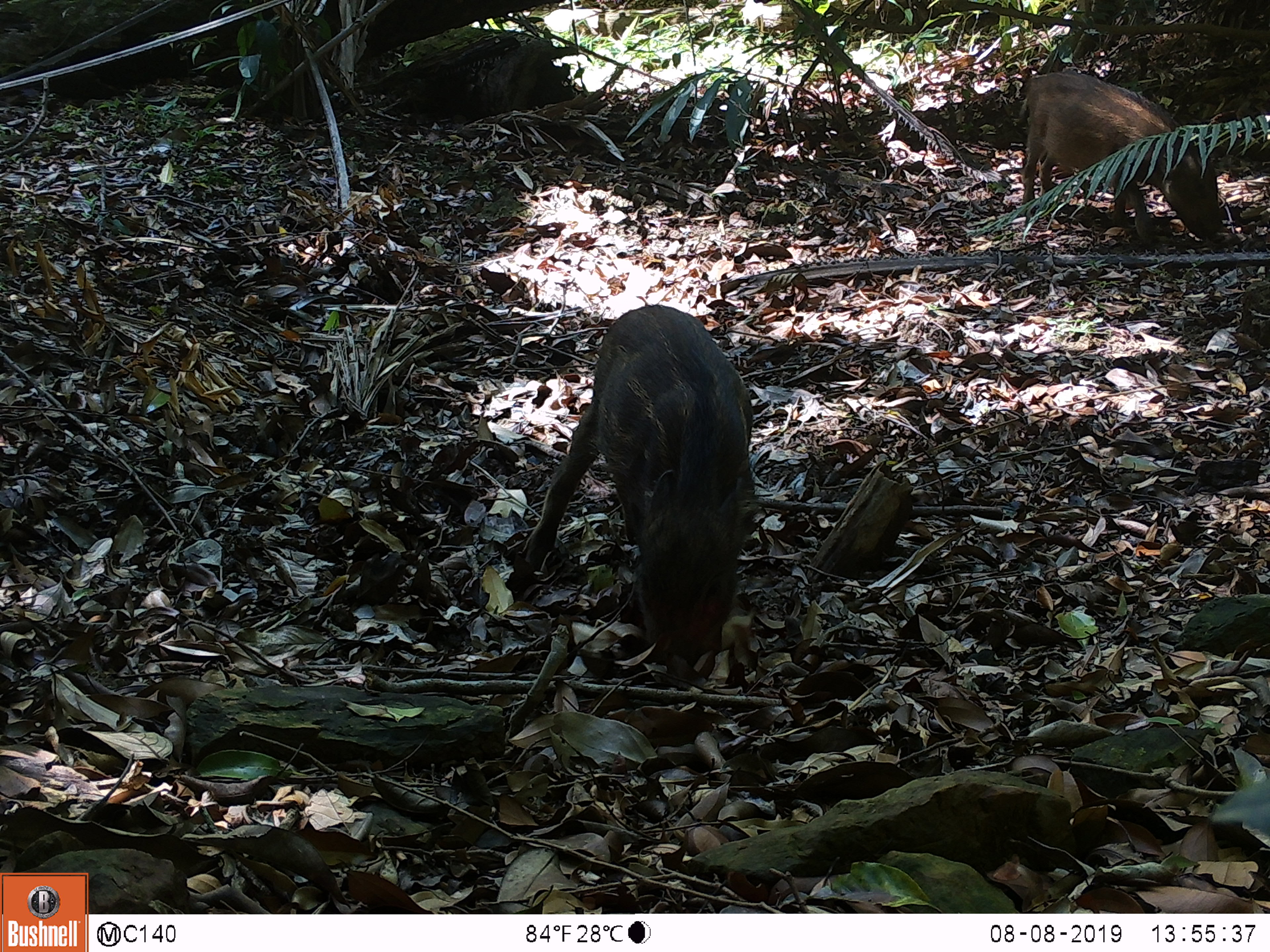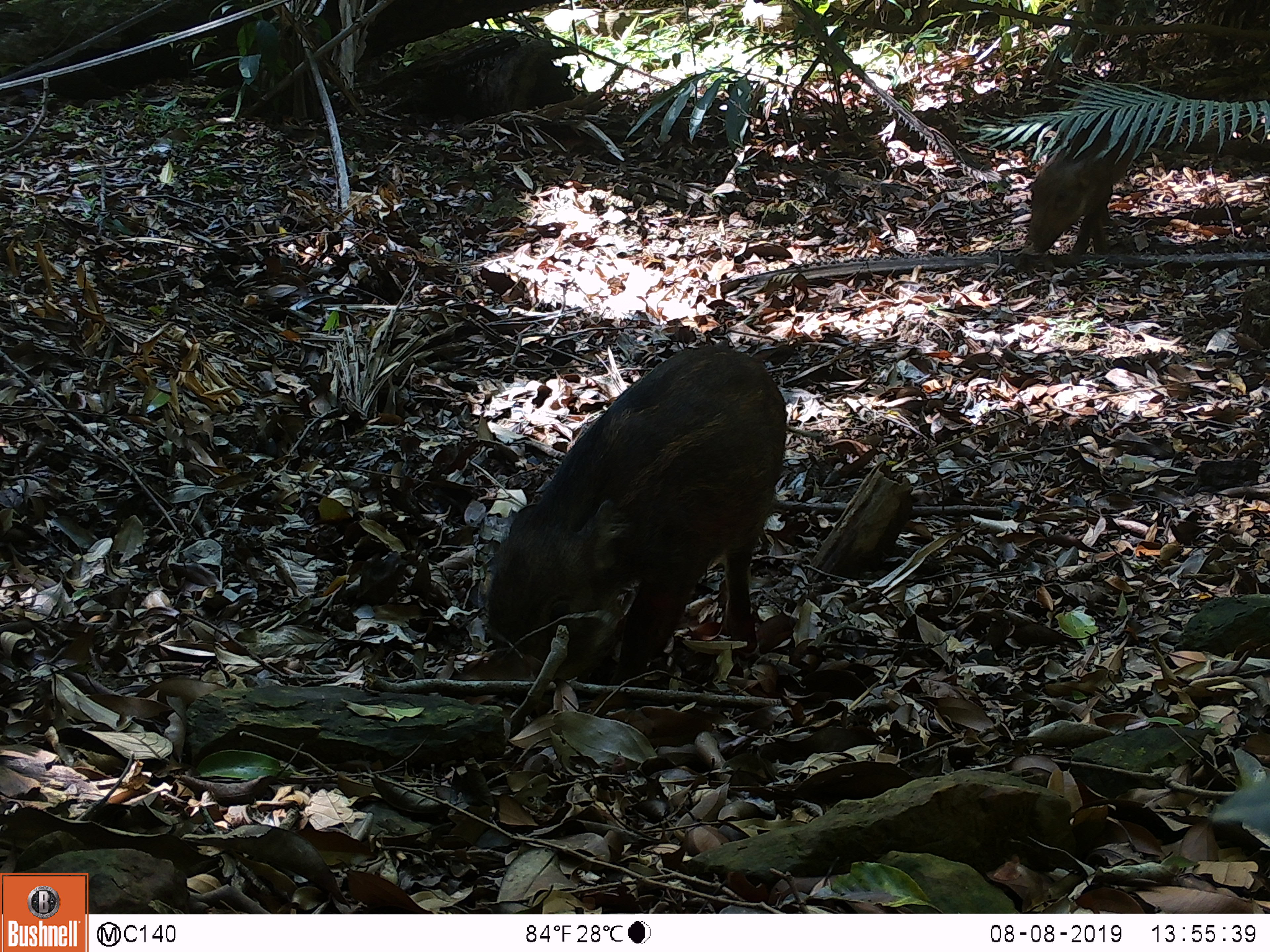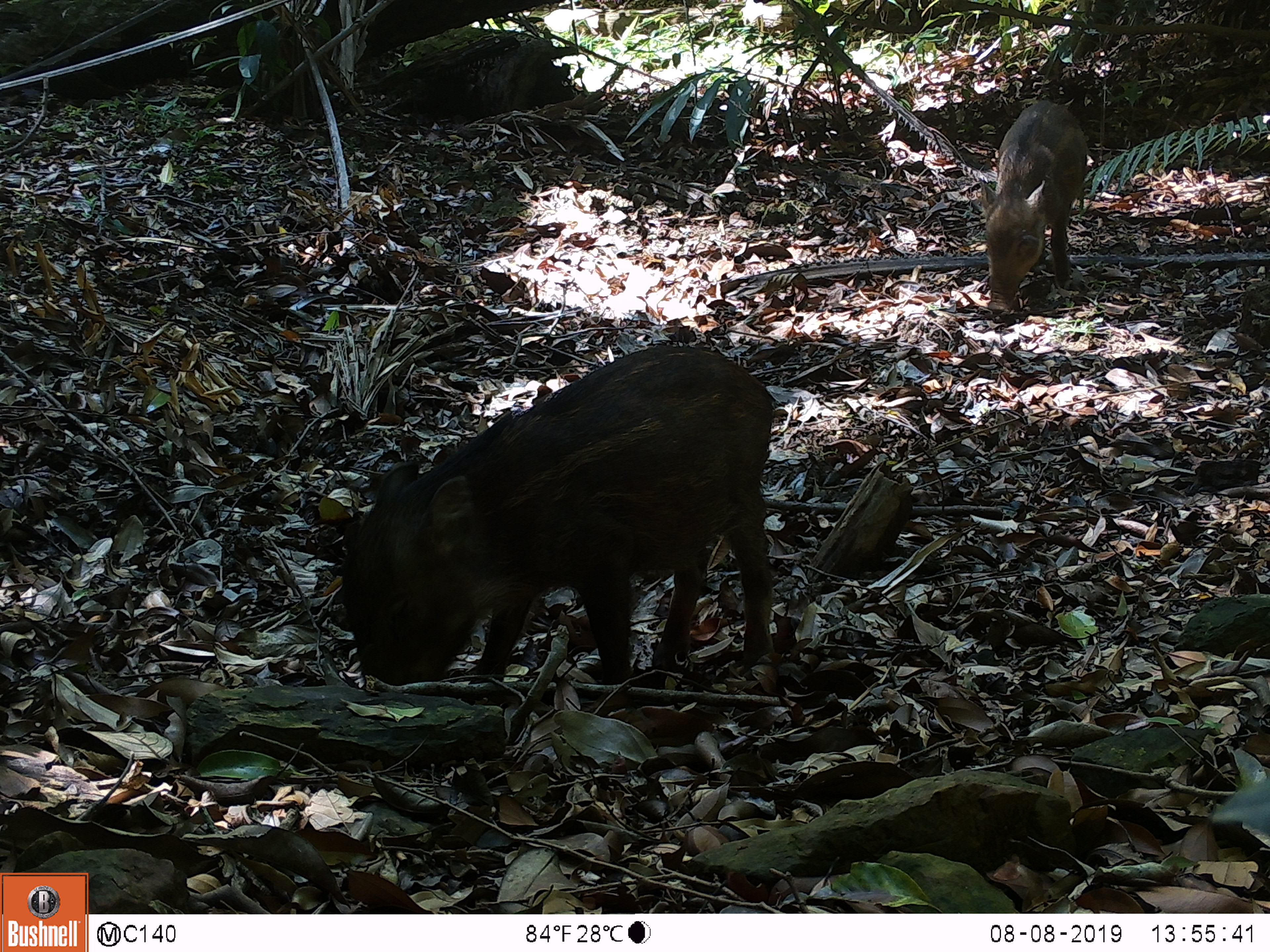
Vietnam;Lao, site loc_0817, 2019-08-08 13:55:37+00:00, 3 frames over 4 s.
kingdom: Animalia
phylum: Chordata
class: Mammalia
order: Artiodactyla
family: Suidae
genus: Sus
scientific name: Sus scrofa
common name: eurasian wild pig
Eurasian wild pig (Sus scrofa). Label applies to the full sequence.